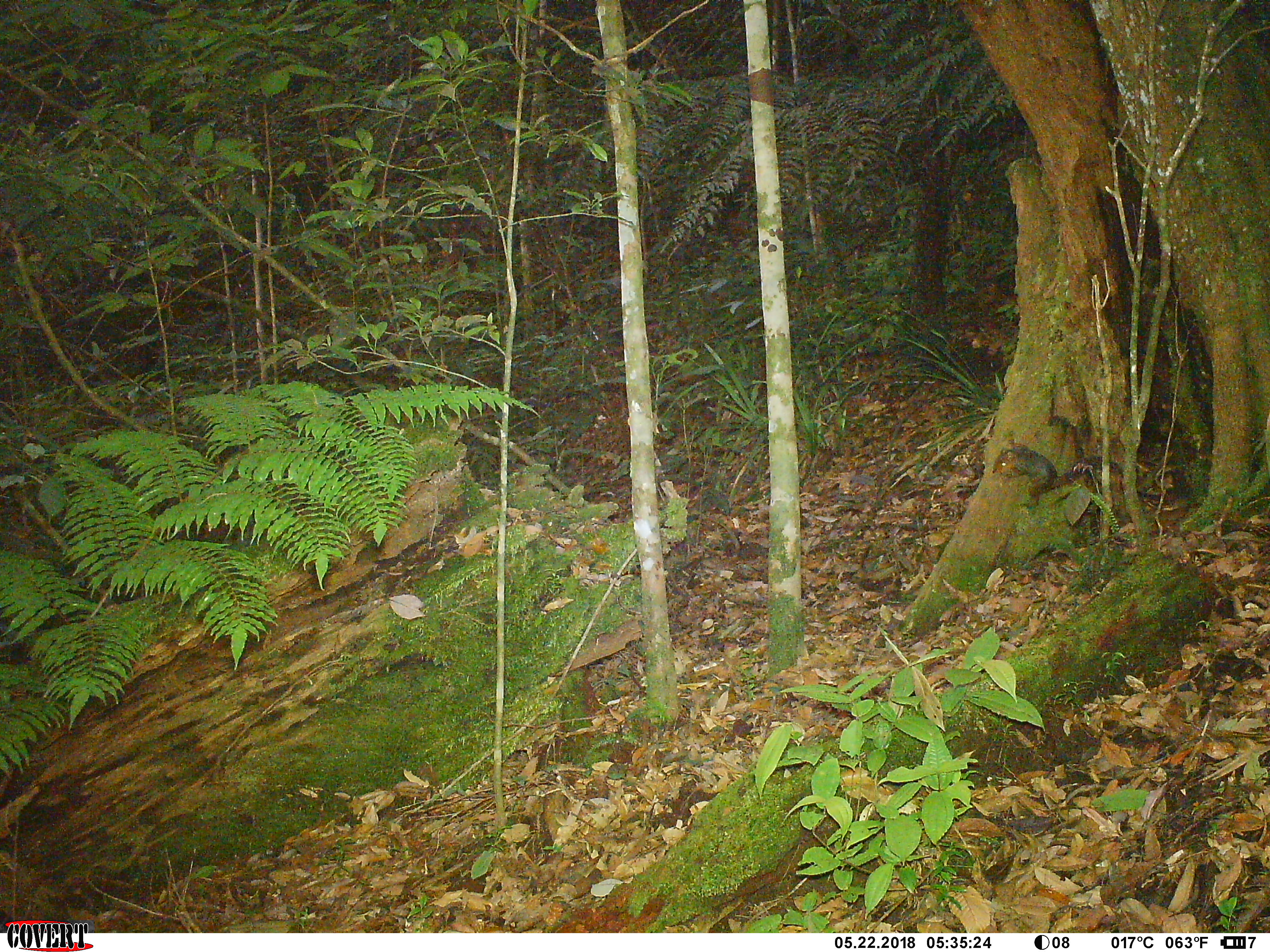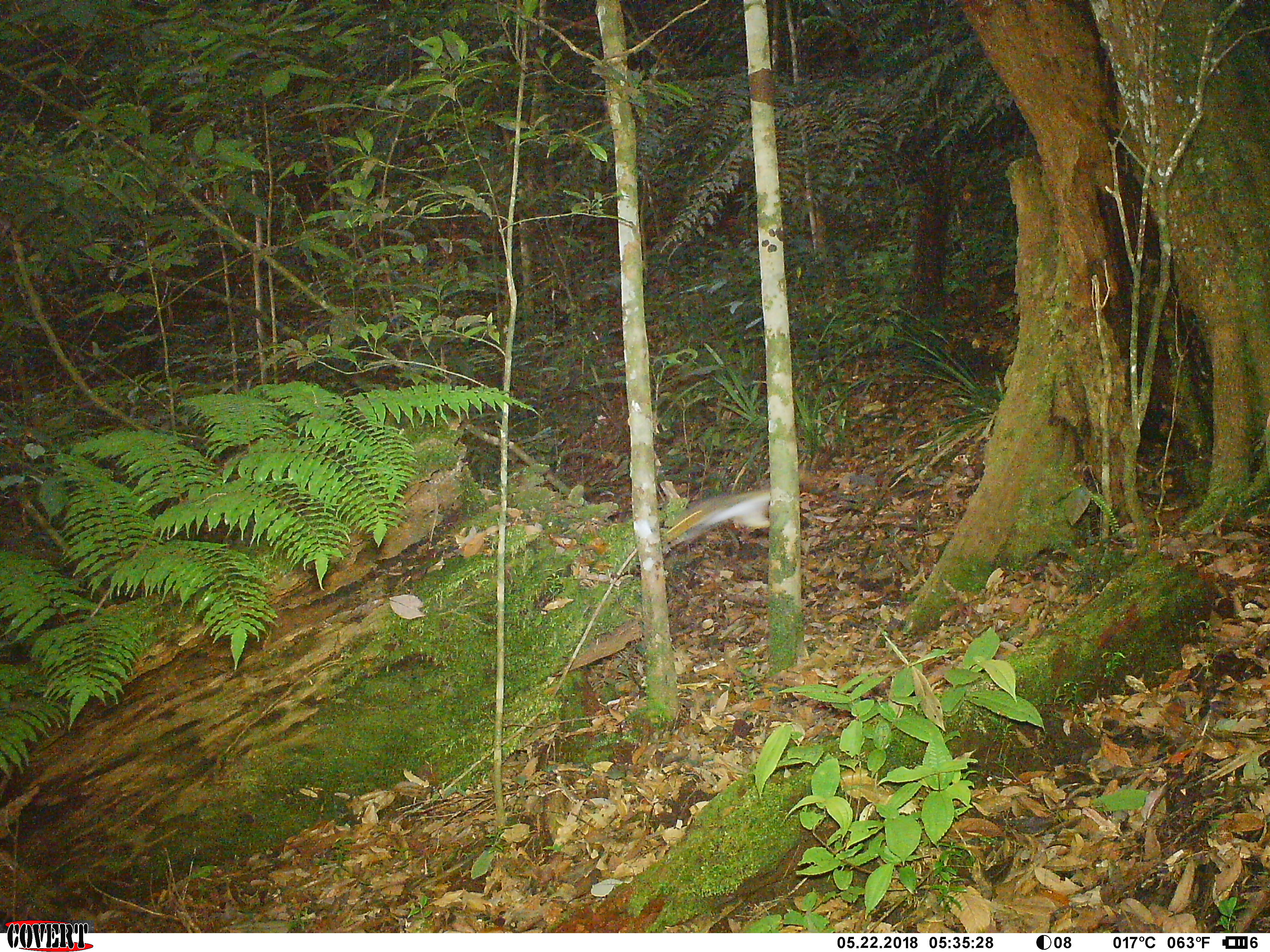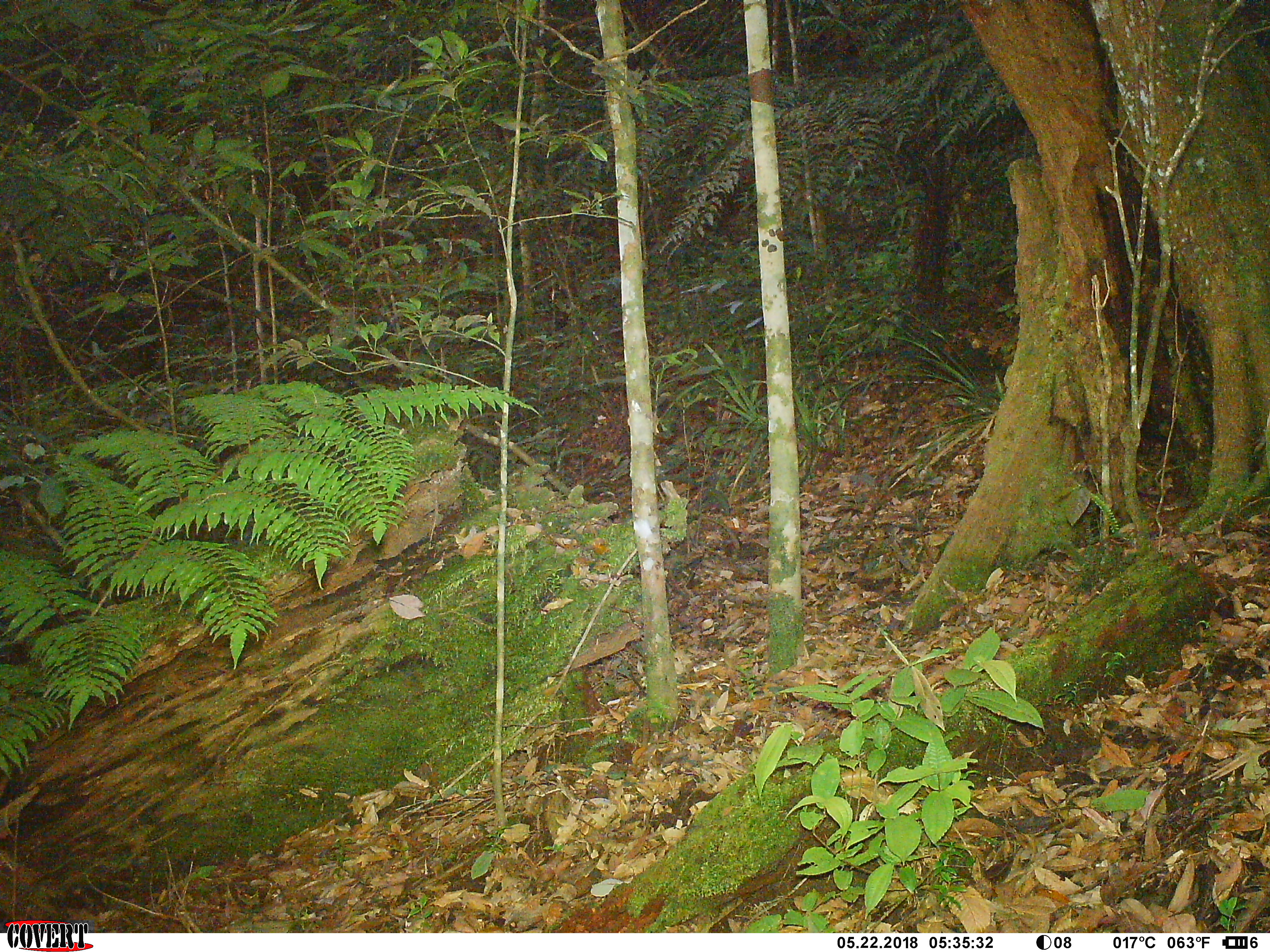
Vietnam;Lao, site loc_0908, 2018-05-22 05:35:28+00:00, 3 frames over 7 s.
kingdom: Animalia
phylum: Chordata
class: Mammalia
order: Rodentia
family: Sciuridae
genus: Dremomys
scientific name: Dremomys rufigenis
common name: red-cheeked squirrel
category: red cheeked squirrel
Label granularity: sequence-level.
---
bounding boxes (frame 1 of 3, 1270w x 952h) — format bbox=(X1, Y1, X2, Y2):
red cheeked squirrel: bbox=(989, 446, 1116, 497)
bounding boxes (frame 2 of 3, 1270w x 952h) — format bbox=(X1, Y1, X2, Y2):
red cheeked squirrel: bbox=(655, 484, 770, 548)